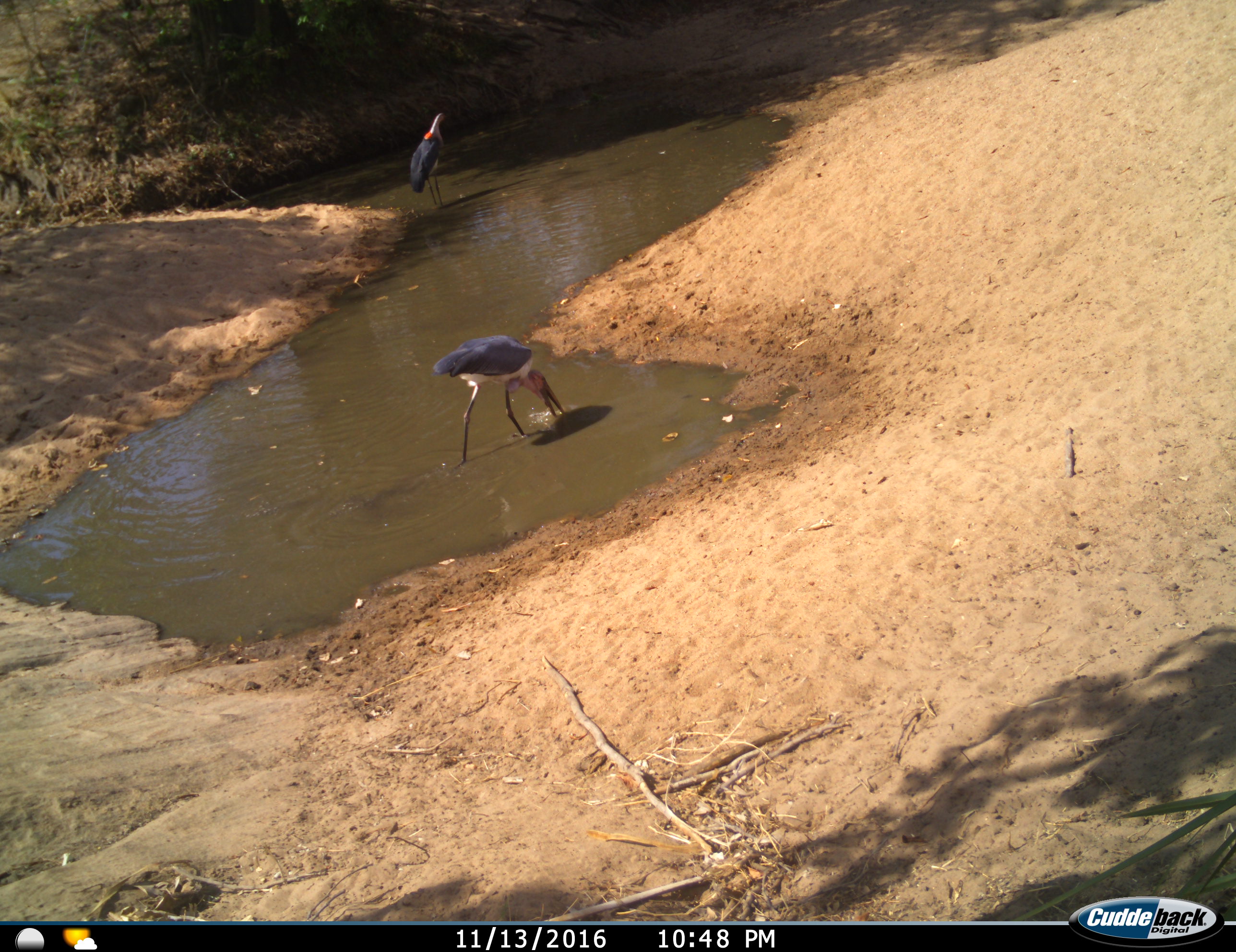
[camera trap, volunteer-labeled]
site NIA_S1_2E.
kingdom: Animalia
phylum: Chordata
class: Aves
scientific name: Aves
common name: bird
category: birdother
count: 2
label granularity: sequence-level